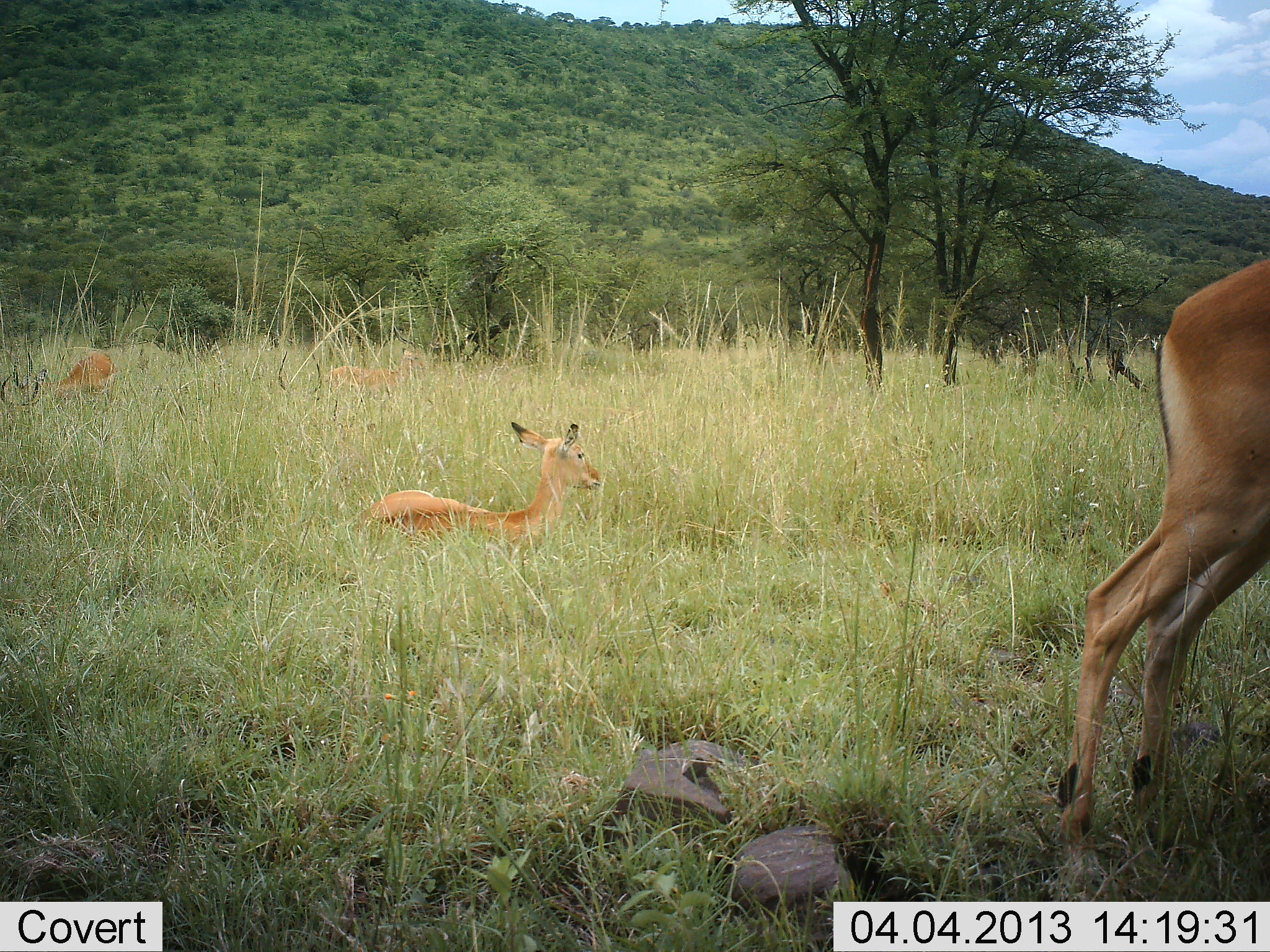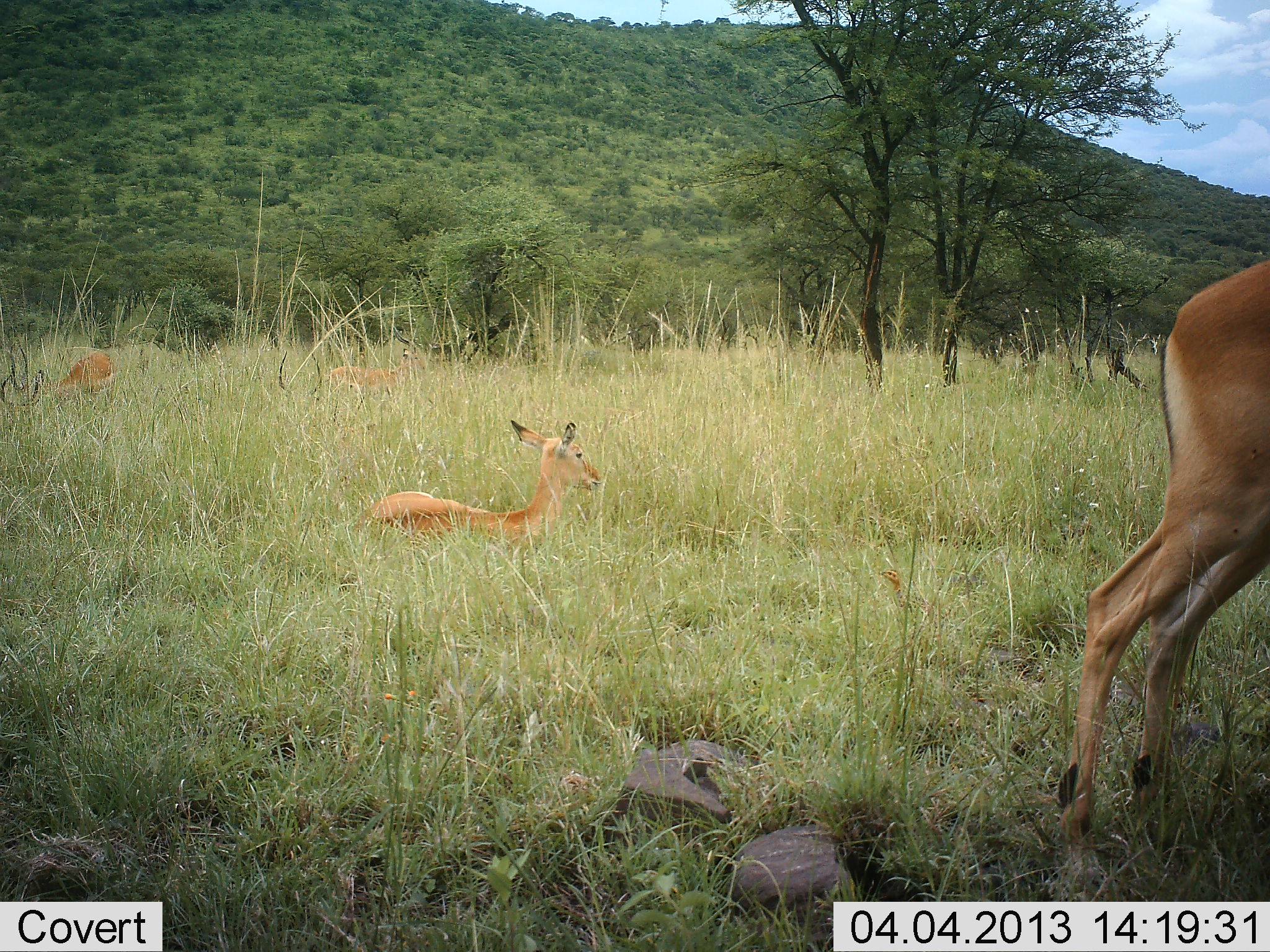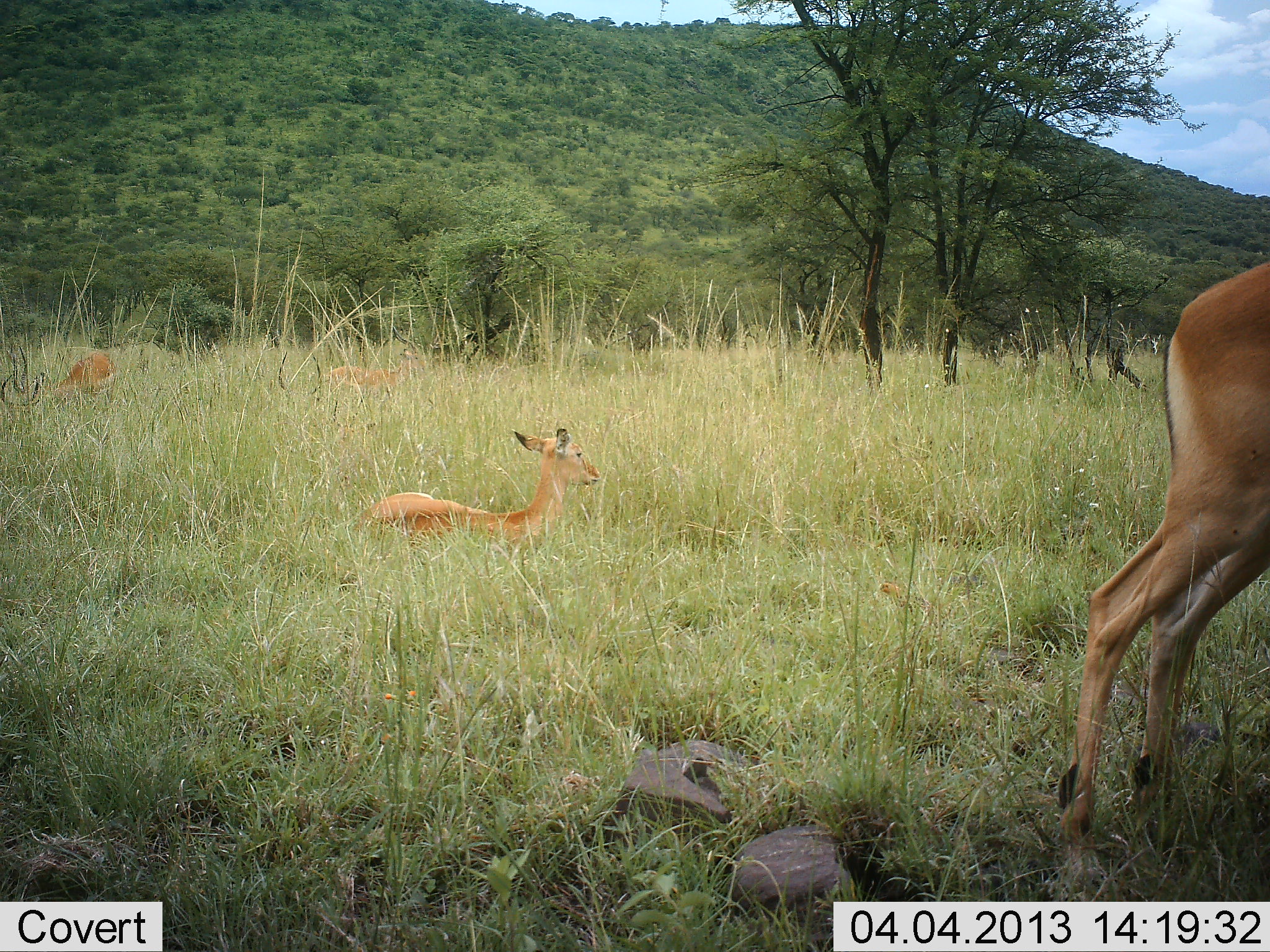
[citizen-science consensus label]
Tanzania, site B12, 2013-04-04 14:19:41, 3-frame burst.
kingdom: Animalia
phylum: Chordata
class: Mammalia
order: Artiodactyla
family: Bovidae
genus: Aepyceros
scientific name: Aepyceros melampus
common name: impala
Impala (Aepyceros melampus), count 4. Behavior (volunteer vote fractions): standing 65%, resting 100%, moving 10%, interacting 0%. Young present (vote fraction): 5%. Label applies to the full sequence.